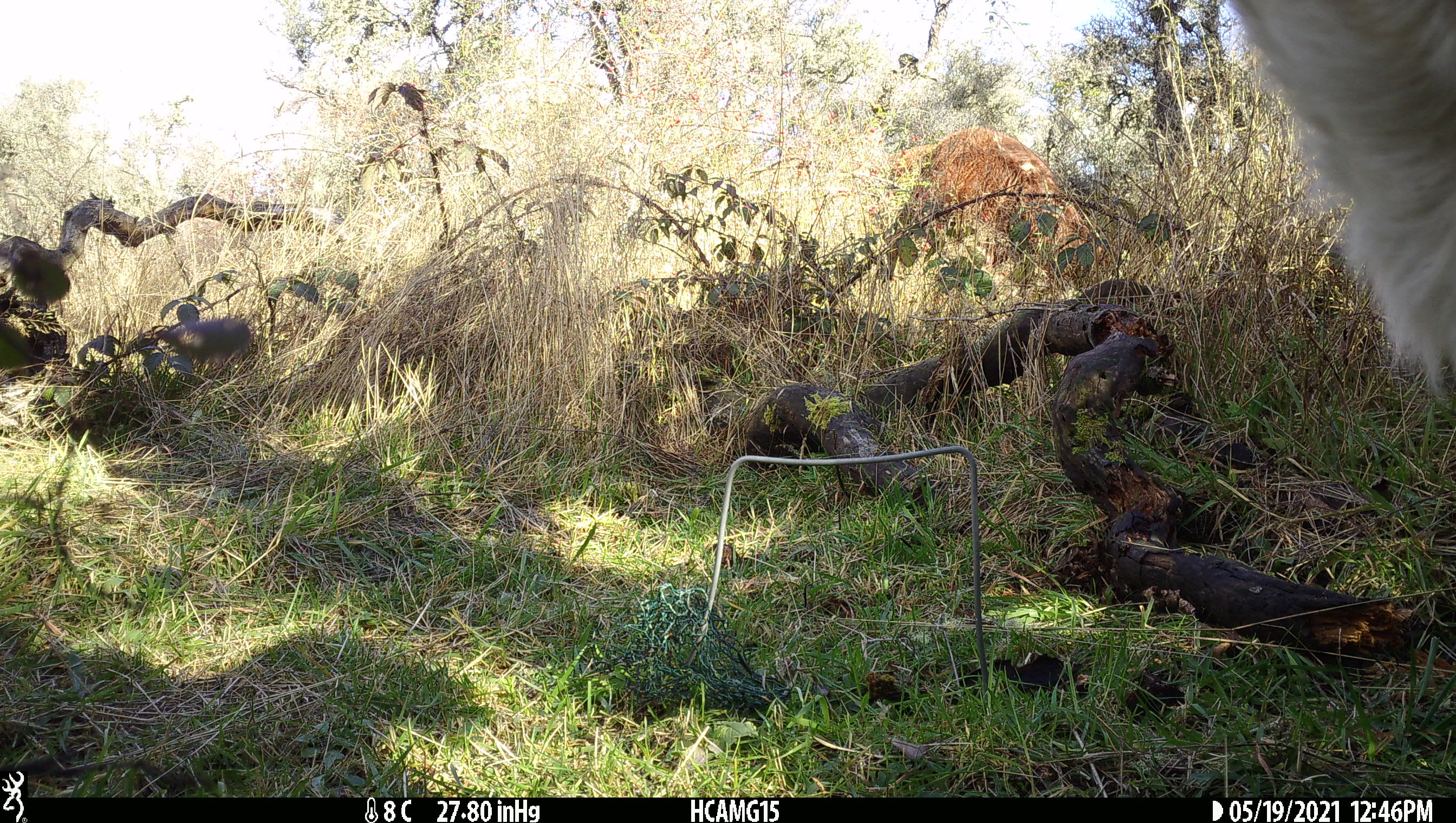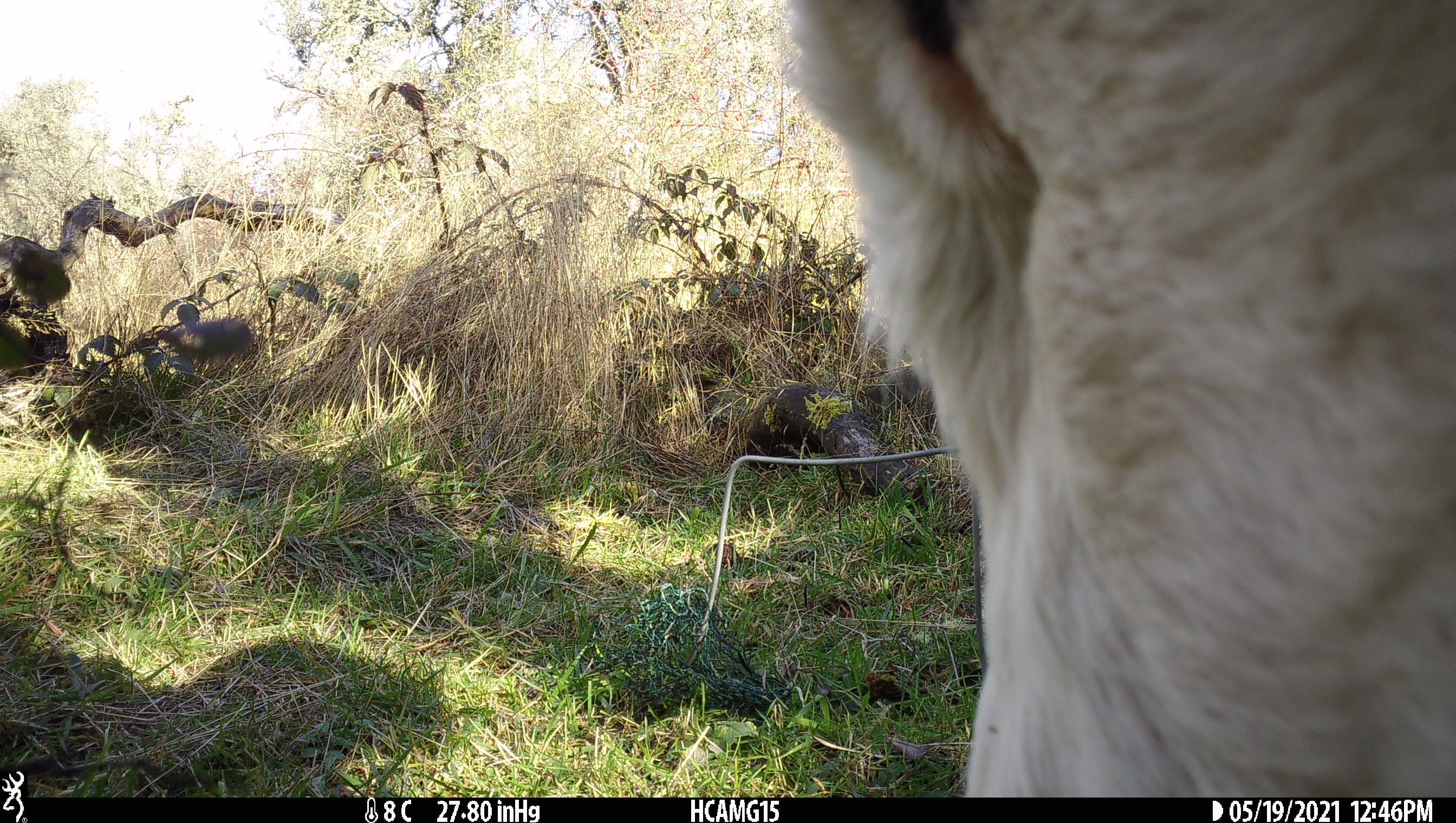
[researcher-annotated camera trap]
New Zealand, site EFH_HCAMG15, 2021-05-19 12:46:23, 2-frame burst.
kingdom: Animalia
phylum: Chordata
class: Mammalia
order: Artiodactyla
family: Bovidae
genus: Bos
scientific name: Bos taurus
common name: domestic cow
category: cow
Cow (domestic cow) (Bos taurus).